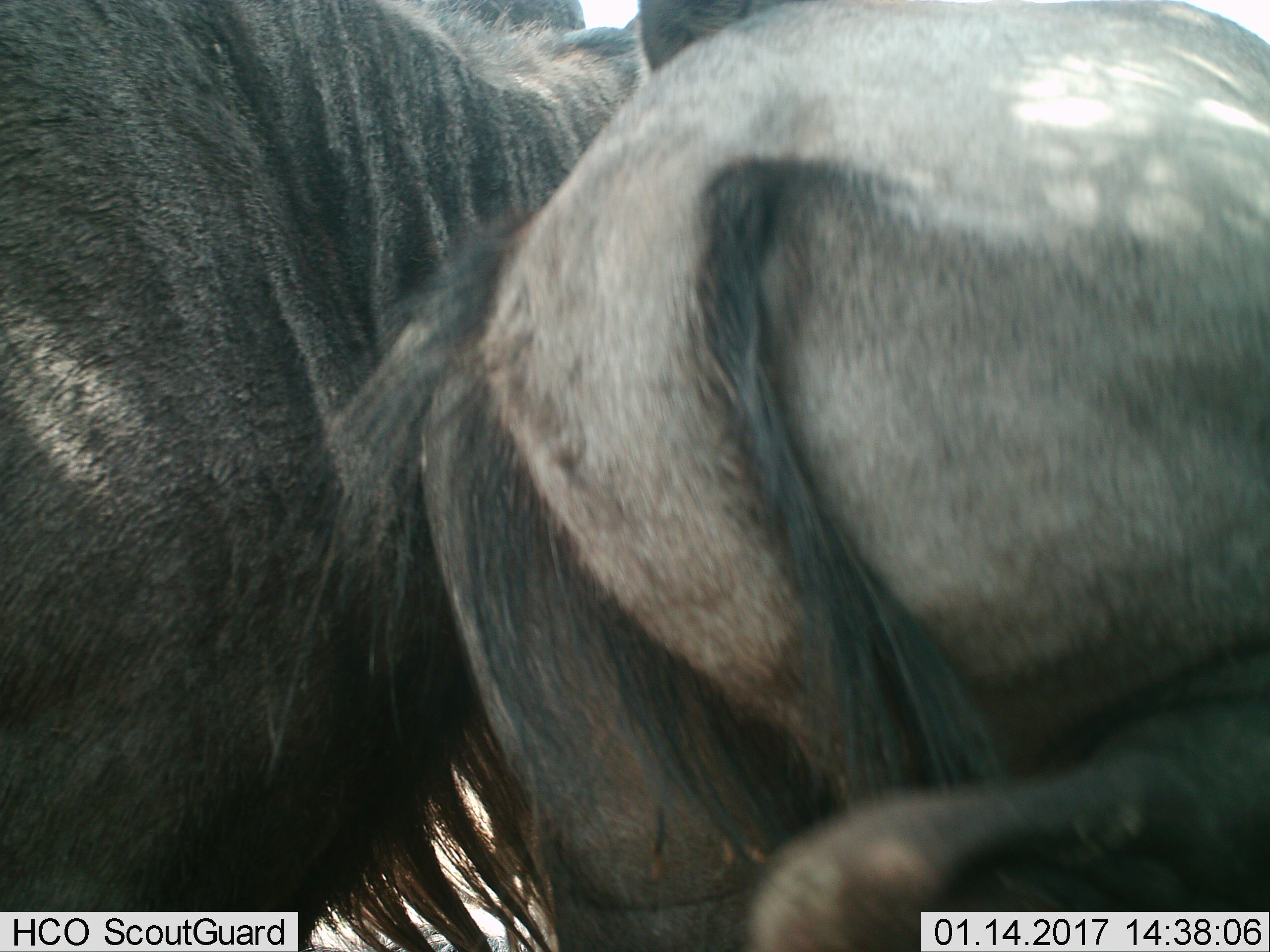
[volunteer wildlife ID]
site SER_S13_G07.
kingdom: Animalia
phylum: Chordata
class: Mammalia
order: Artiodactyla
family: Bovidae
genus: Connochaetes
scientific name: Connochaetes taurinus taurinus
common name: blue wildebeest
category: wildebeestblue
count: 2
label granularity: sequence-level